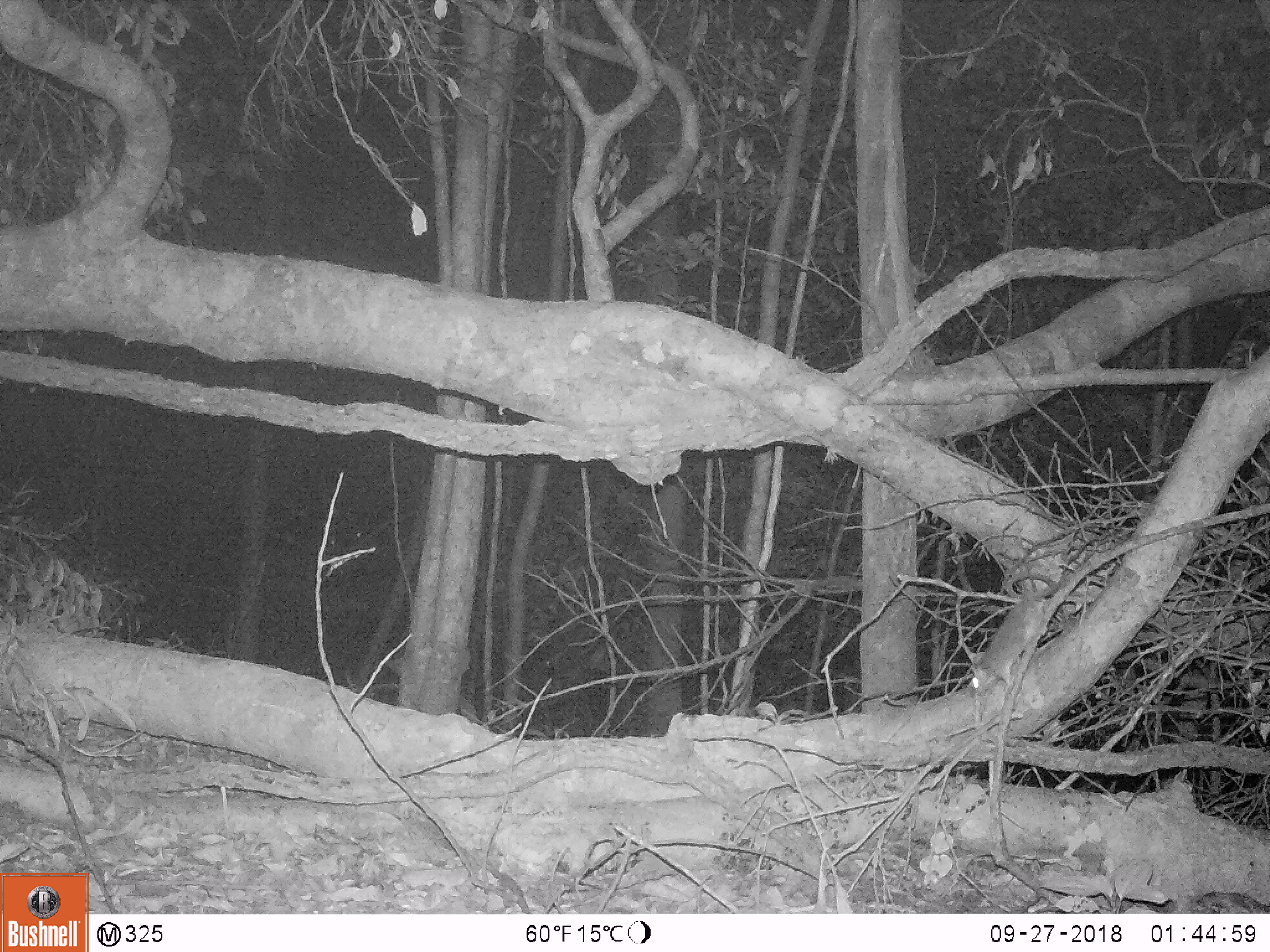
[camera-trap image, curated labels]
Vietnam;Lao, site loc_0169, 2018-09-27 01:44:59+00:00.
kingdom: Animalia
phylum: Chordata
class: Mammalia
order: Rodentia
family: Muridae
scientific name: Muridae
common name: old-world mice and rats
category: unidentified murid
Unidentified murid (old-world mice and rats) (Muridae). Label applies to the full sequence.